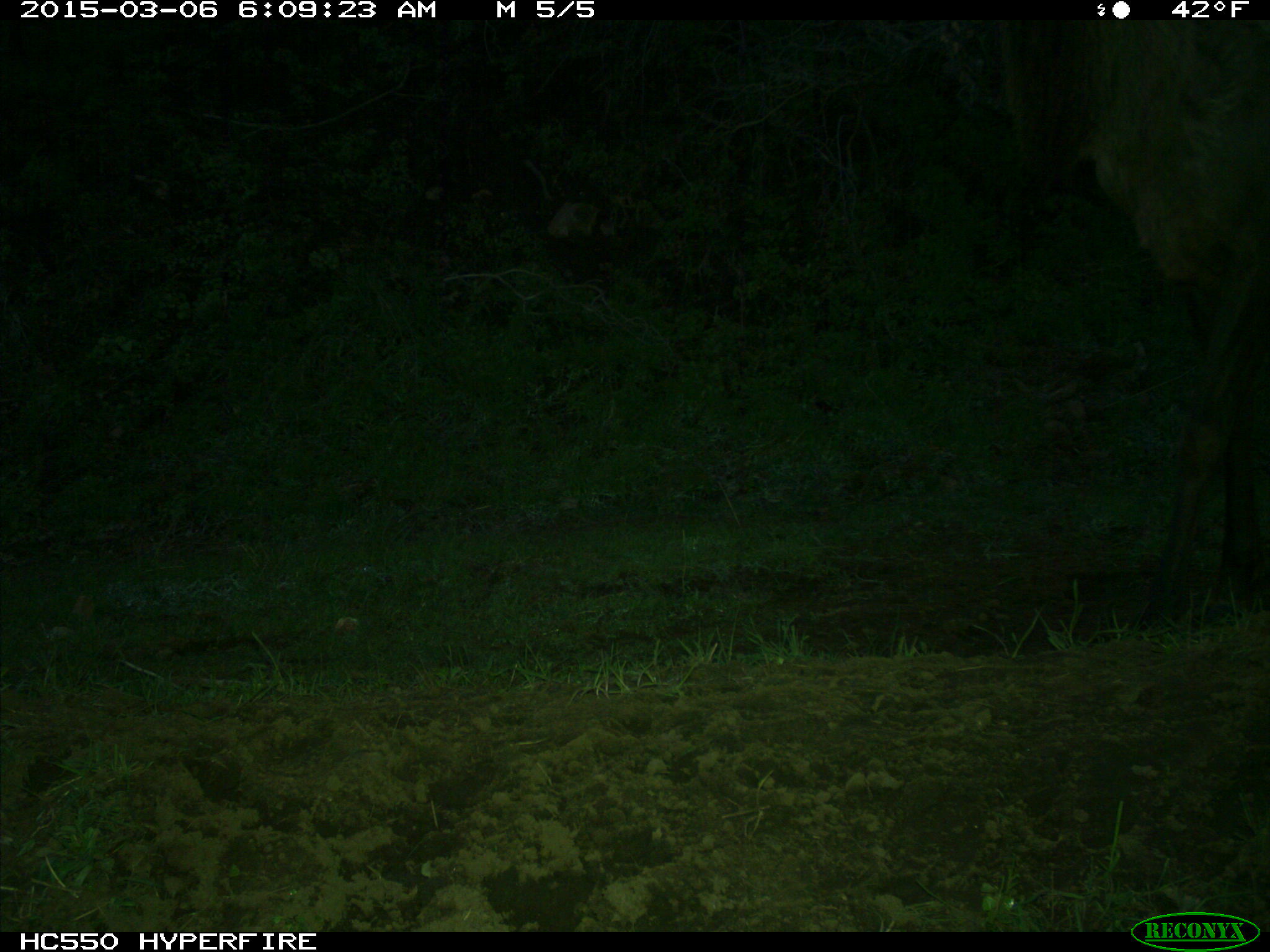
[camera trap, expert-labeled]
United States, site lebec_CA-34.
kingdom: Animalia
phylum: Chordata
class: Mammalia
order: Artiodactyla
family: Cervidae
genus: Cervus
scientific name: Cervus canadensis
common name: elk